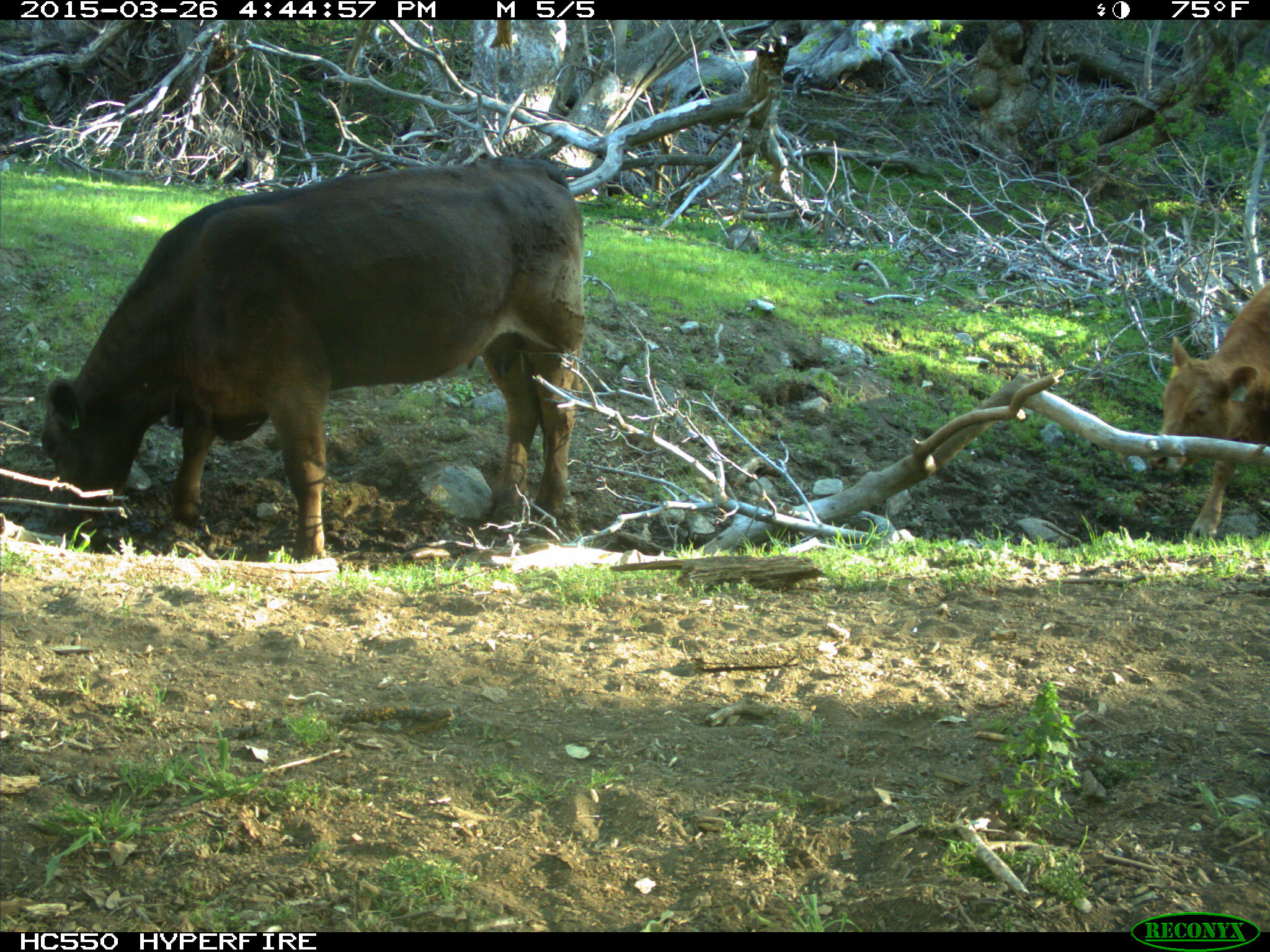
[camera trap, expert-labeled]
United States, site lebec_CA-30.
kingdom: Animalia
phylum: Chordata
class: Mammalia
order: Artiodactyla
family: Bovidae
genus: Bos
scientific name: Bos taurus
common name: domestic cow